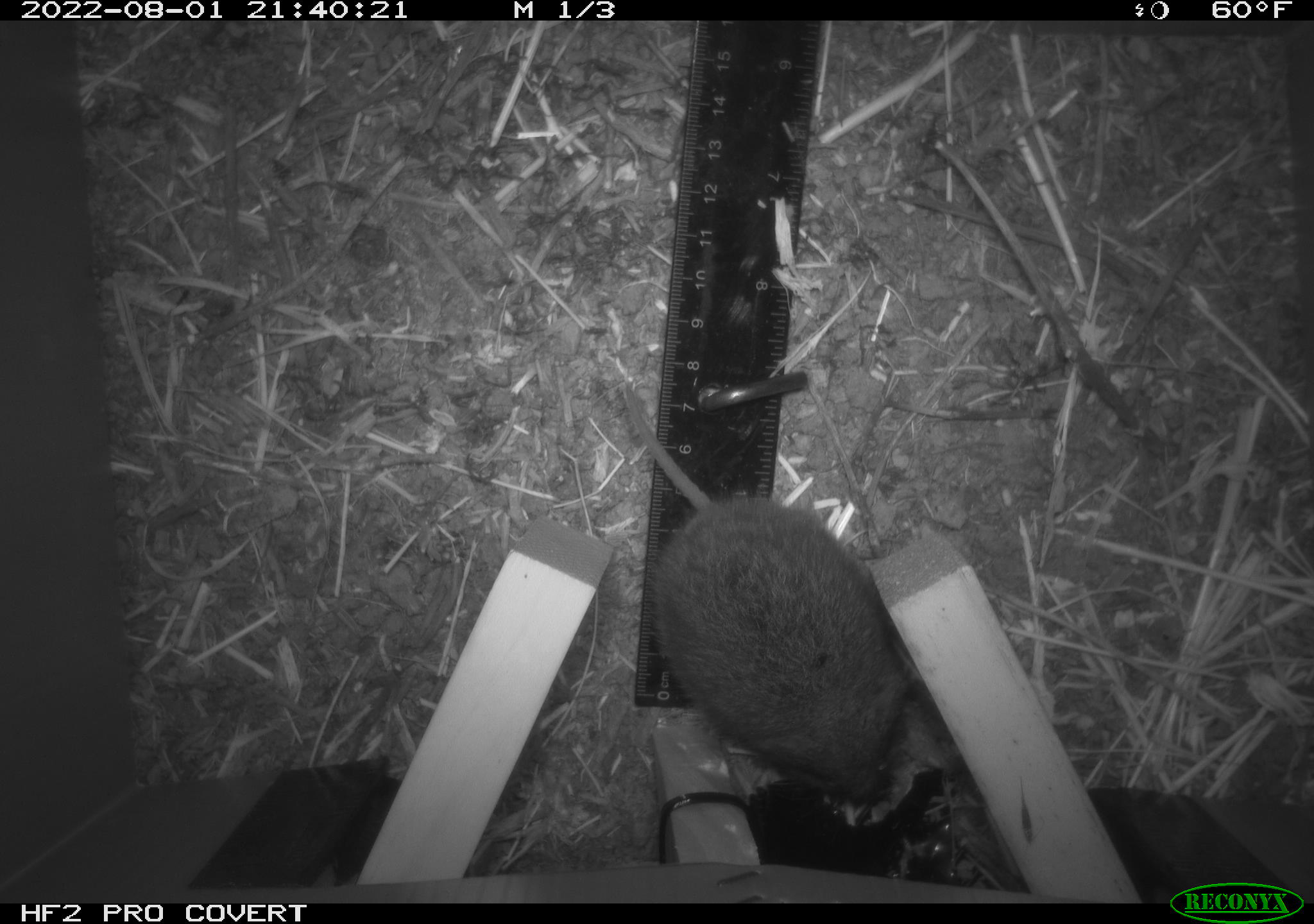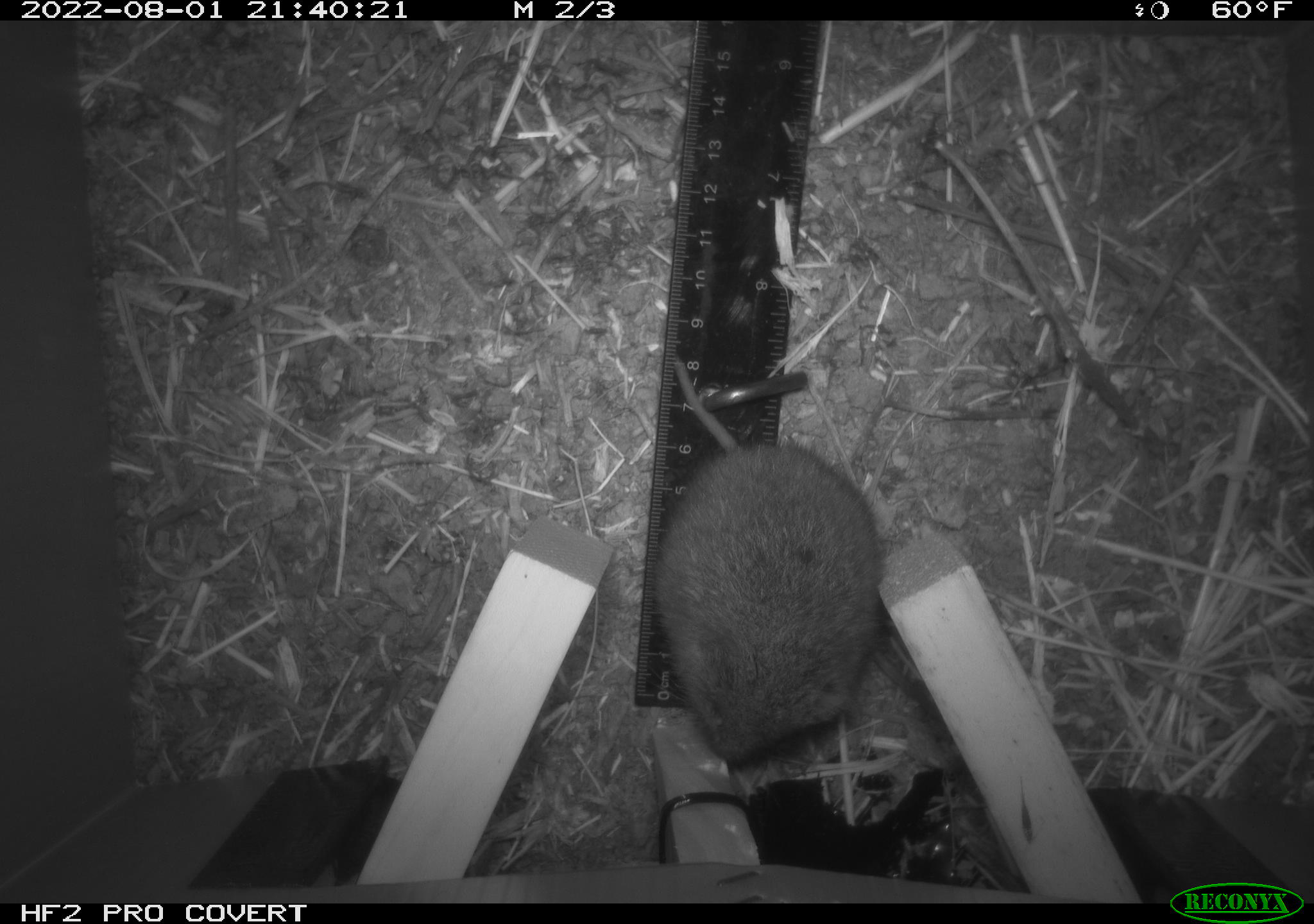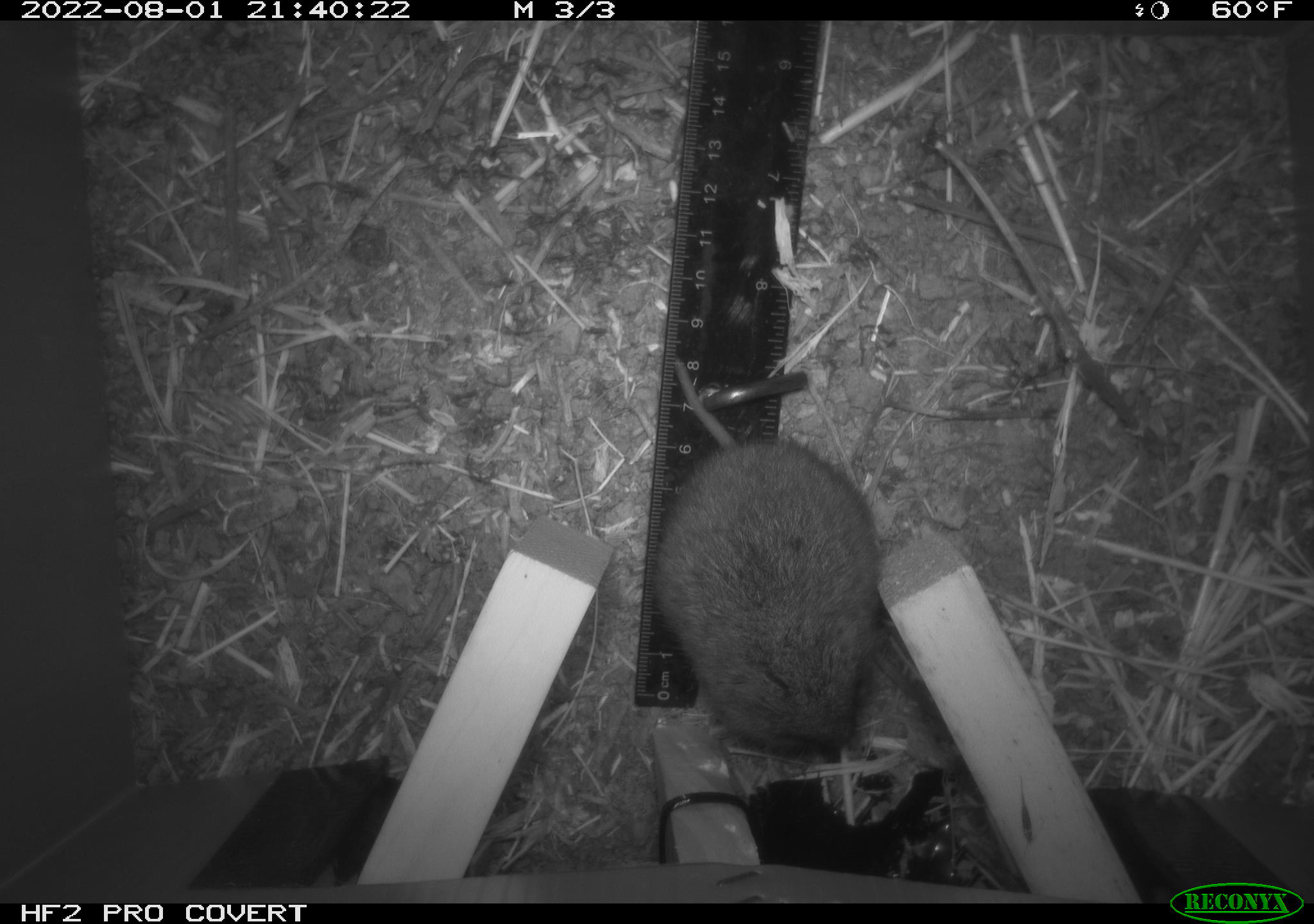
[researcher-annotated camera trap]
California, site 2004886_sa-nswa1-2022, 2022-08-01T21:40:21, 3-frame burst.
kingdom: Animalia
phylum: Chordata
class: Mammalia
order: Rodentia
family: Cricetidae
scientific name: Cricetidae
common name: hamsters, voles, lemmings, and allies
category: cricetidae family